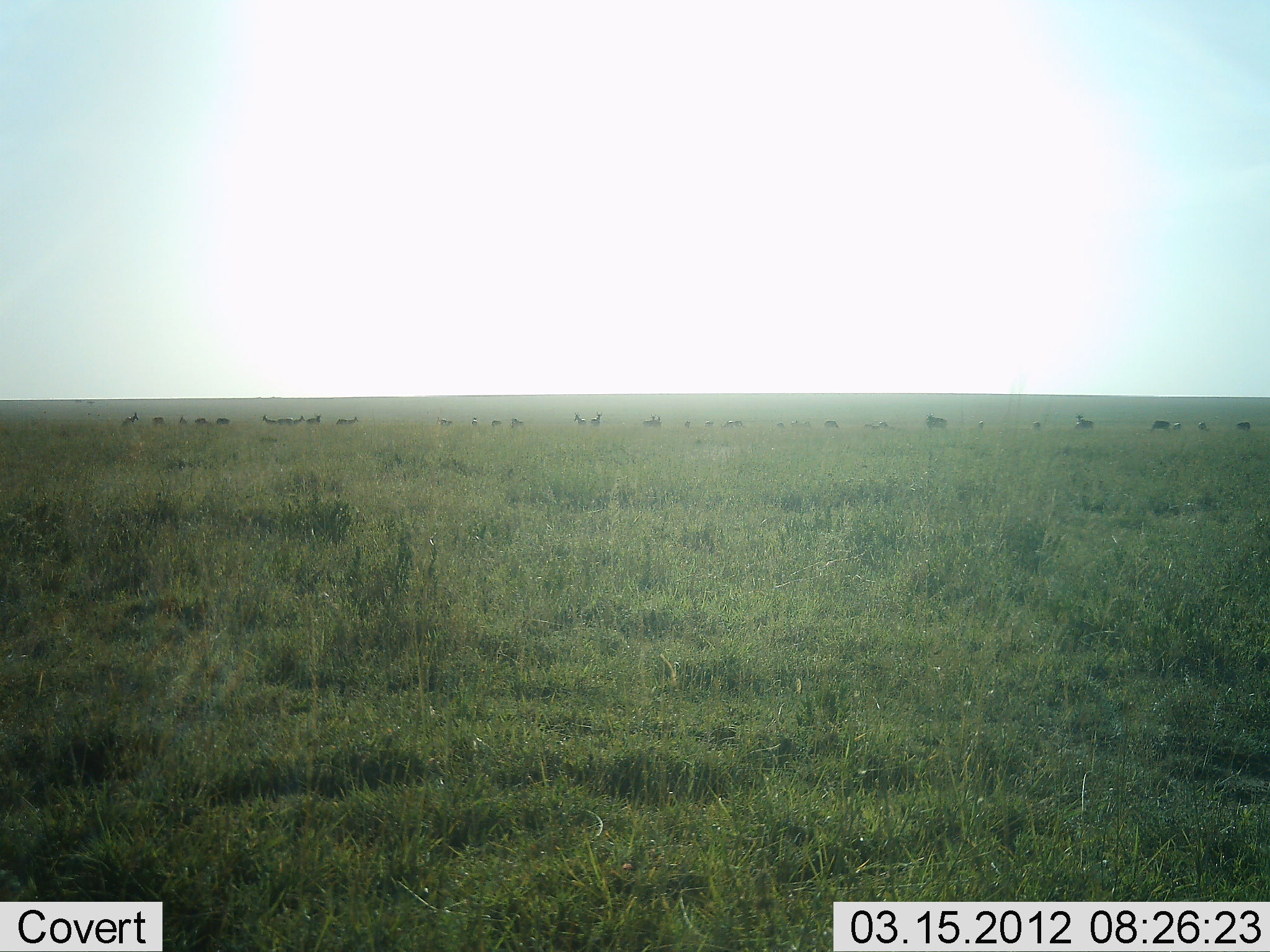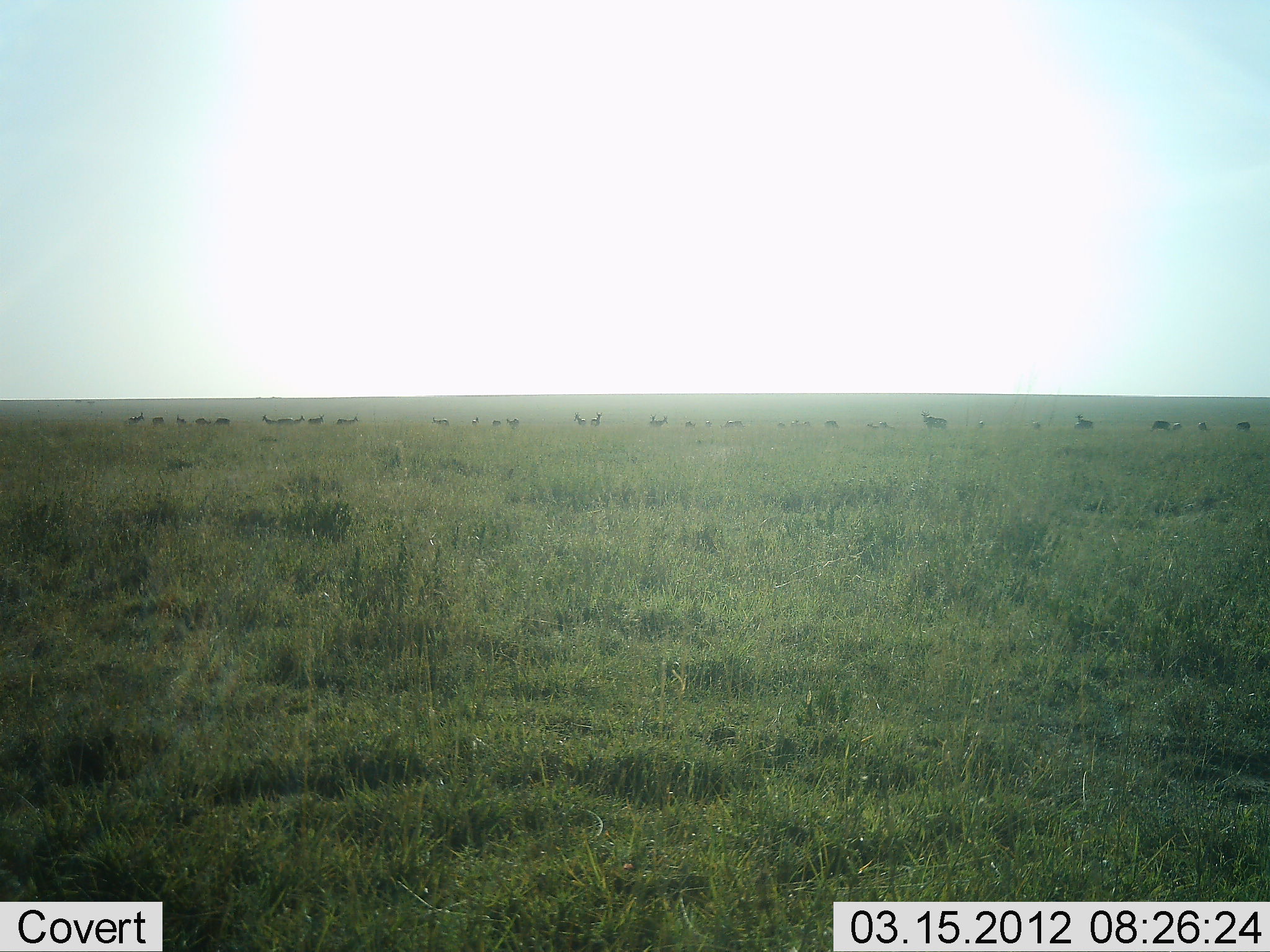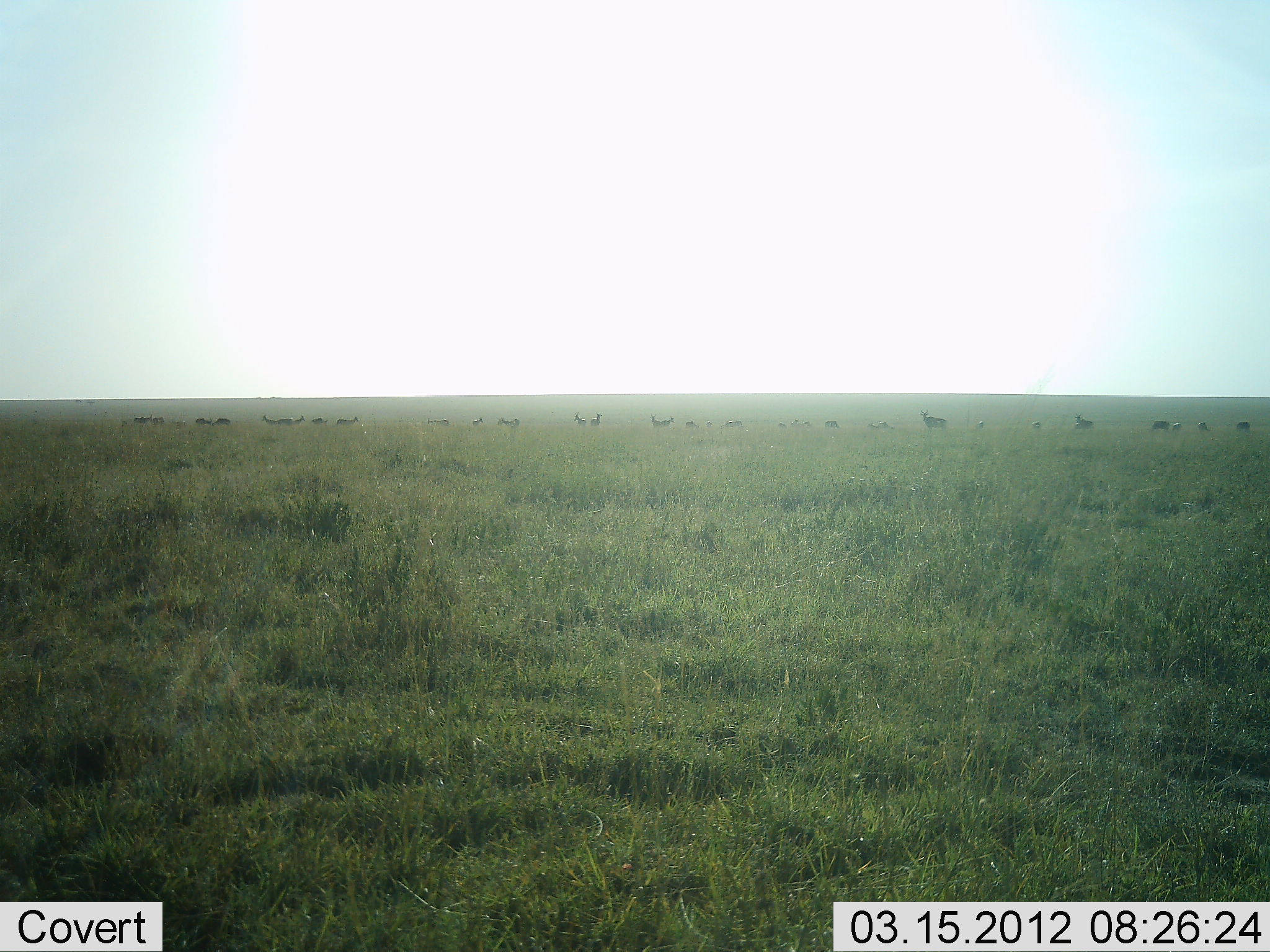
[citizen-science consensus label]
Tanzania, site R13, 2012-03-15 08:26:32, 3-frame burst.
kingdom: Animalia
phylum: Chordata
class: Mammalia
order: Artiodactyla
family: Bovidae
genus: Nanger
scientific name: Nanger granti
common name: grant's gazelle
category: gazellegrants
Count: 11-50.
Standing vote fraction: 67%.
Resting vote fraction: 17%.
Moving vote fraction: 67%.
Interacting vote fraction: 17%.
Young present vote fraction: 0%.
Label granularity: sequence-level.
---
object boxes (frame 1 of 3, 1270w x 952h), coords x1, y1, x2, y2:
animal: 925, 412, 948, 431; 1074, 411, 1094, 432; 863, 417, 888, 432; 1149, 420, 1170, 433; 122, 411, 139, 427; 194, 417, 213, 429; 641, 412, 656, 427; 589, 411, 603, 427; 305, 412, 322, 425; 573, 412, 587, 427; 1235, 421, 1251, 433; 509, 418, 524, 430; 436, 417, 452, 428; 178, 414, 190, 428; 152, 416, 165, 427; 215, 417, 230, 426; 824, 420, 839, 429; 1198, 421, 1210, 432; 345, 416, 359, 425; 733, 420, 746, 428; 336, 418, 348, 426; 1030, 420, 1040, 429; 490, 420, 502, 427; 471, 416, 479, 426; 704, 420, 714, 428; 977, 421, 985, 430; 776, 421, 784, 428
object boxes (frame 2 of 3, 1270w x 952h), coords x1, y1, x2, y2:
animal: 922, 407, 947, 431; 333, 412, 358, 429; 1073, 413, 1095, 431; 125, 411, 145, 426; 1149, 420, 1171, 433; 572, 411, 588, 428; 589, 410, 603, 428; 307, 413, 326, 426; 152, 416, 167, 432; 431, 416, 450, 427; 211, 418, 231, 428; 1235, 421, 1251, 433; 823, 419, 840, 430; 506, 417, 520, 430; 176, 413, 188, 427; 649, 412, 661, 426; 195, 418, 212, 427; 1195, 421, 1208, 432; 1030, 418, 1041, 430; 866, 421, 879, 430; 1171, 422, 1183, 431; 733, 420, 746, 428; 471, 416, 480, 427; 704, 417, 713, 427; 977, 421, 986, 430; 491, 419, 501, 427; 777, 421, 785, 427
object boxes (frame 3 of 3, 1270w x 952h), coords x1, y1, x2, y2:
animal: 919, 408, 949, 438; 1074, 413, 1095, 431; 336, 414, 359, 426; 573, 411, 588, 428; 1149, 420, 1170, 431; 496, 418, 519, 428; 720, 420, 743, 430; 660, 415, 675, 430; 873, 420, 895, 430; 590, 411, 603, 427; 133, 414, 153, 424; 212, 417, 232, 427; 650, 413, 662, 429; 1236, 421, 1251, 433; 195, 417, 211, 428; 1196, 421, 1211, 432; 151, 416, 165, 427; 824, 420, 840, 429; 311, 417, 328, 425; 686, 421, 699, 431; 472, 416, 483, 426; 1171, 422, 1182, 432; 975, 421, 985, 431; 777, 421, 787, 429; 1031, 421, 1042, 428; 440, 418, 449, 426; 704, 420, 713, 427